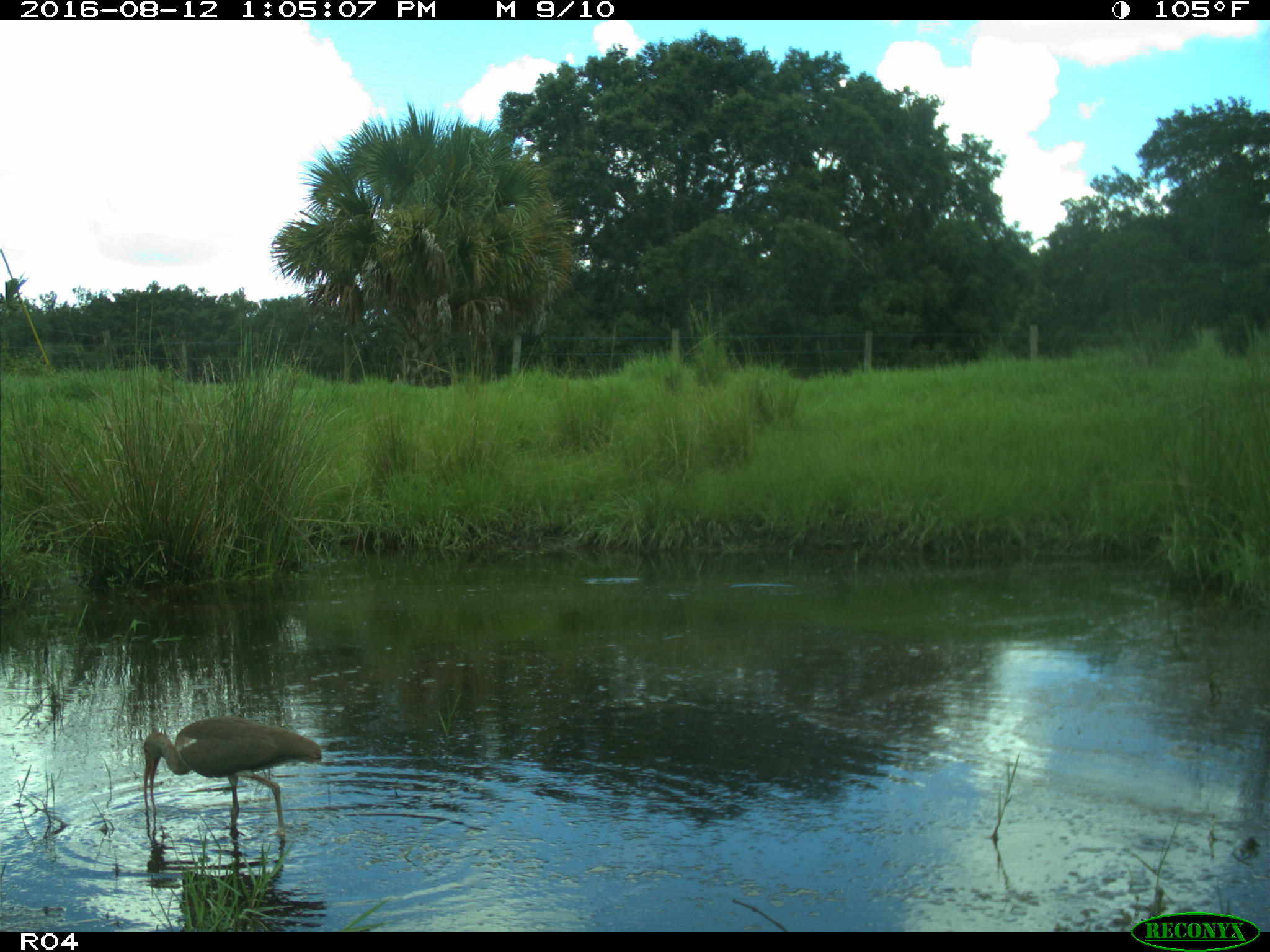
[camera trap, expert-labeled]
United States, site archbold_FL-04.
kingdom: Animalia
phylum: Chordata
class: Aves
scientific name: Aves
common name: birds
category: unidentified bird